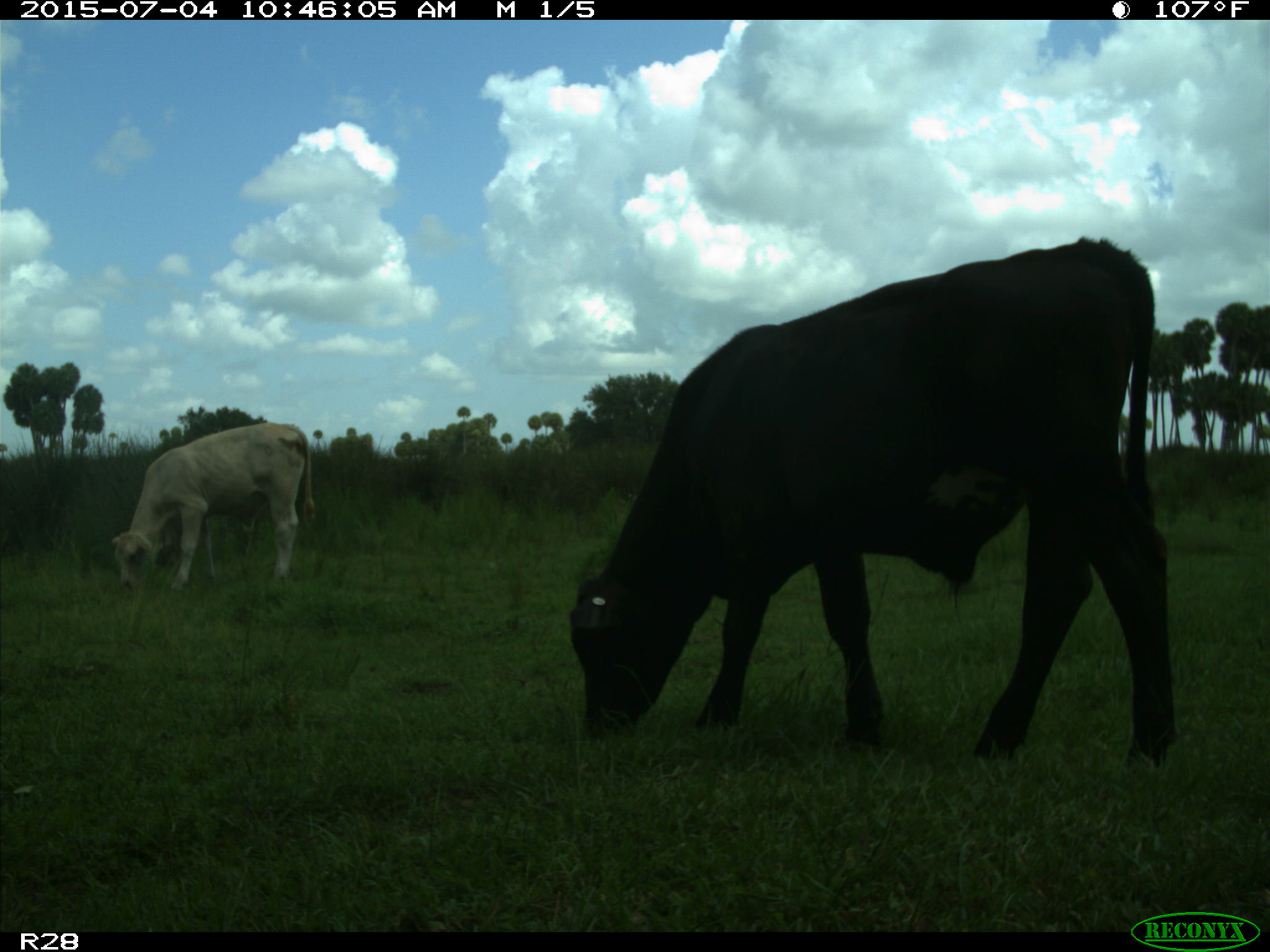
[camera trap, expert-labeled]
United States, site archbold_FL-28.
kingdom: Animalia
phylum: Chordata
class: Mammalia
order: Artiodactyla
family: Bovidae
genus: Bos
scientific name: Bos taurus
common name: domestic cow